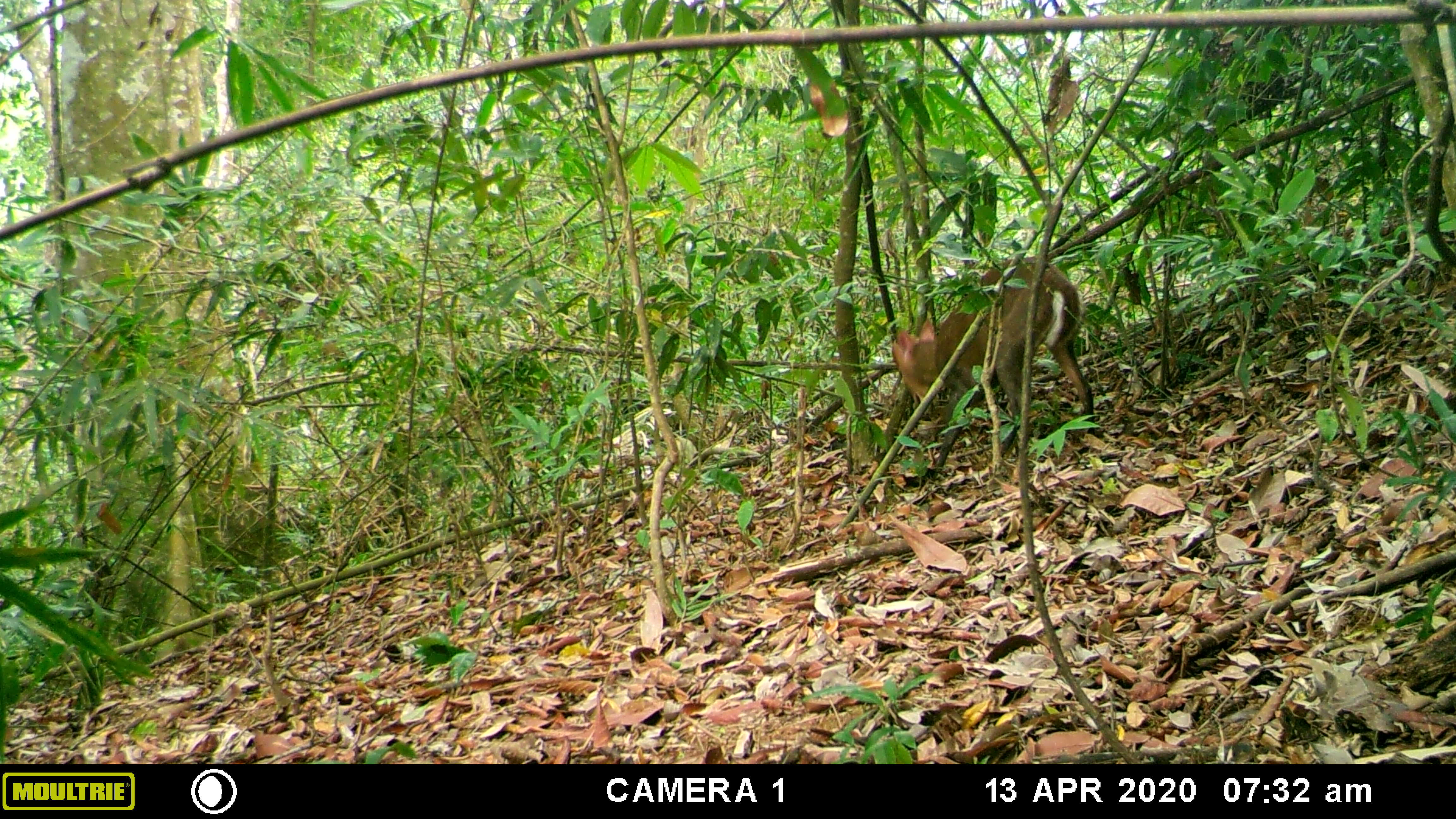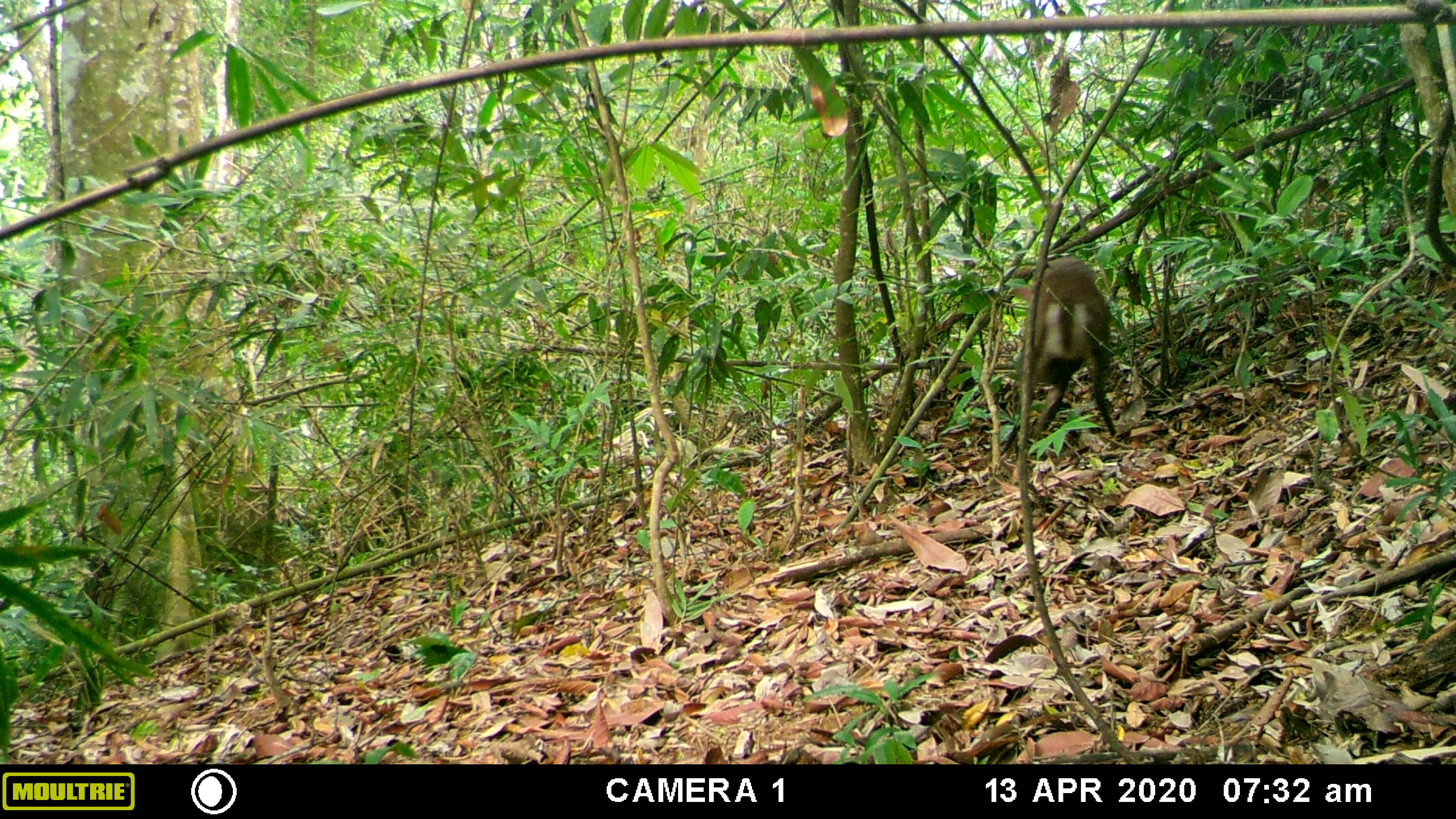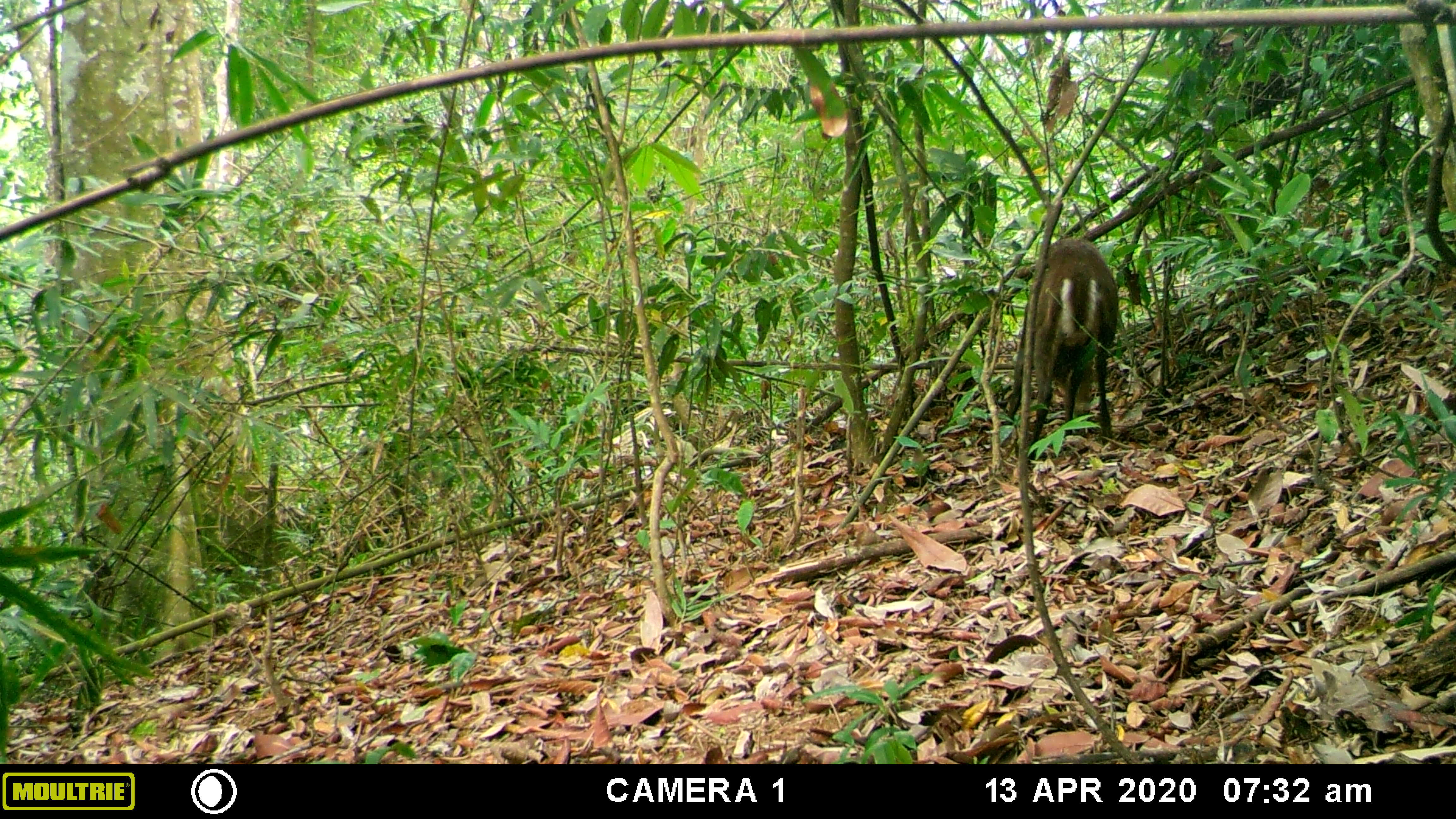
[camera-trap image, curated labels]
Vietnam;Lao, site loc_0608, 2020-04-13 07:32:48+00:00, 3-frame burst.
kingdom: Animalia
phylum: Chordata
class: Mammalia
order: Artiodactyla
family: Cervidae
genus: Muntiacus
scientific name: Muntiacus rooseveltorum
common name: roosevelt's muntjac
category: roosevelts muntjac group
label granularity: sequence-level